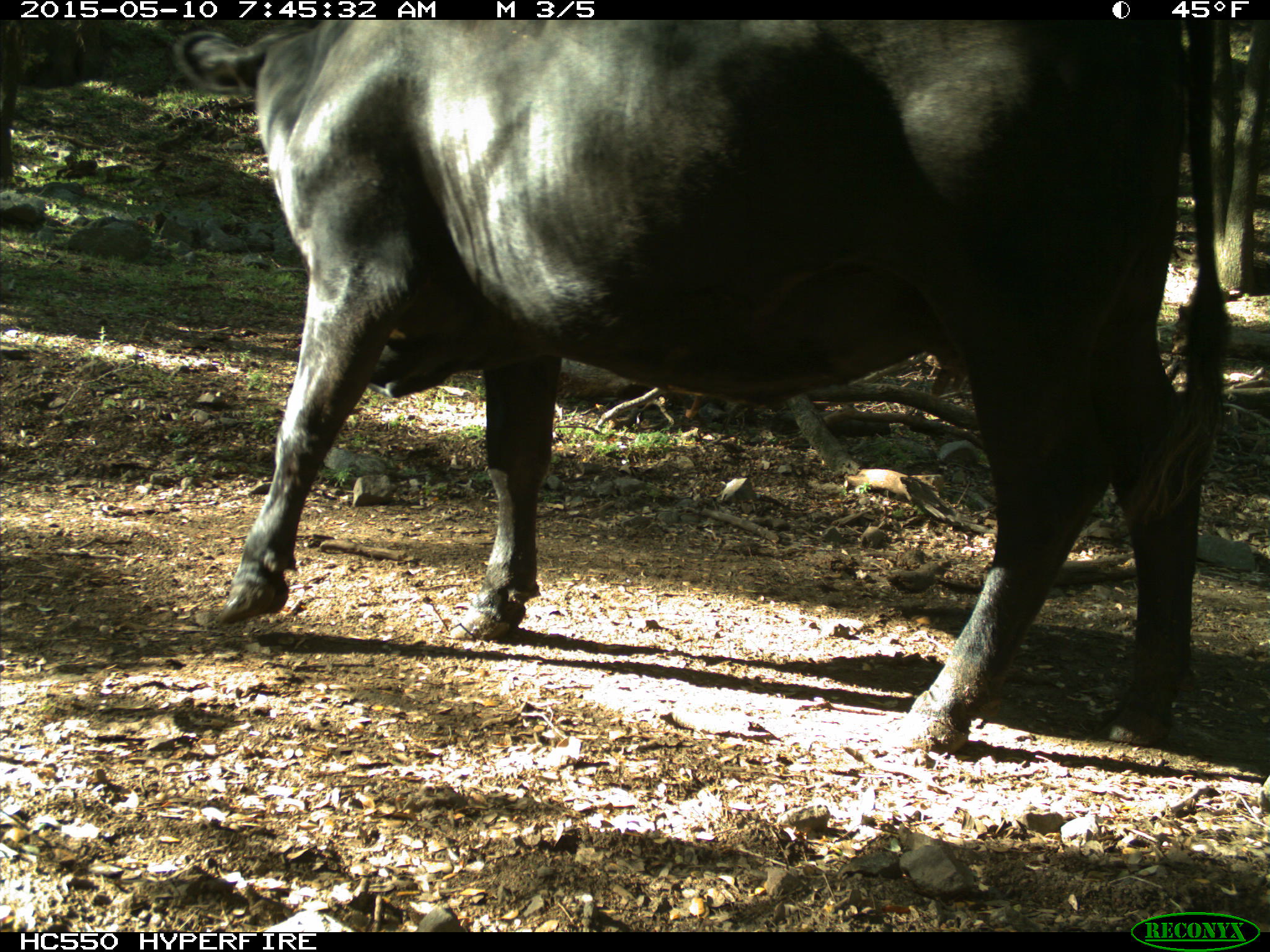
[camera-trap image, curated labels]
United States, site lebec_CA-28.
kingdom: Animalia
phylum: Chordata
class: Mammalia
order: Artiodactyla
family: Bovidae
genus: Bos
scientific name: Bos taurus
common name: domestic cow